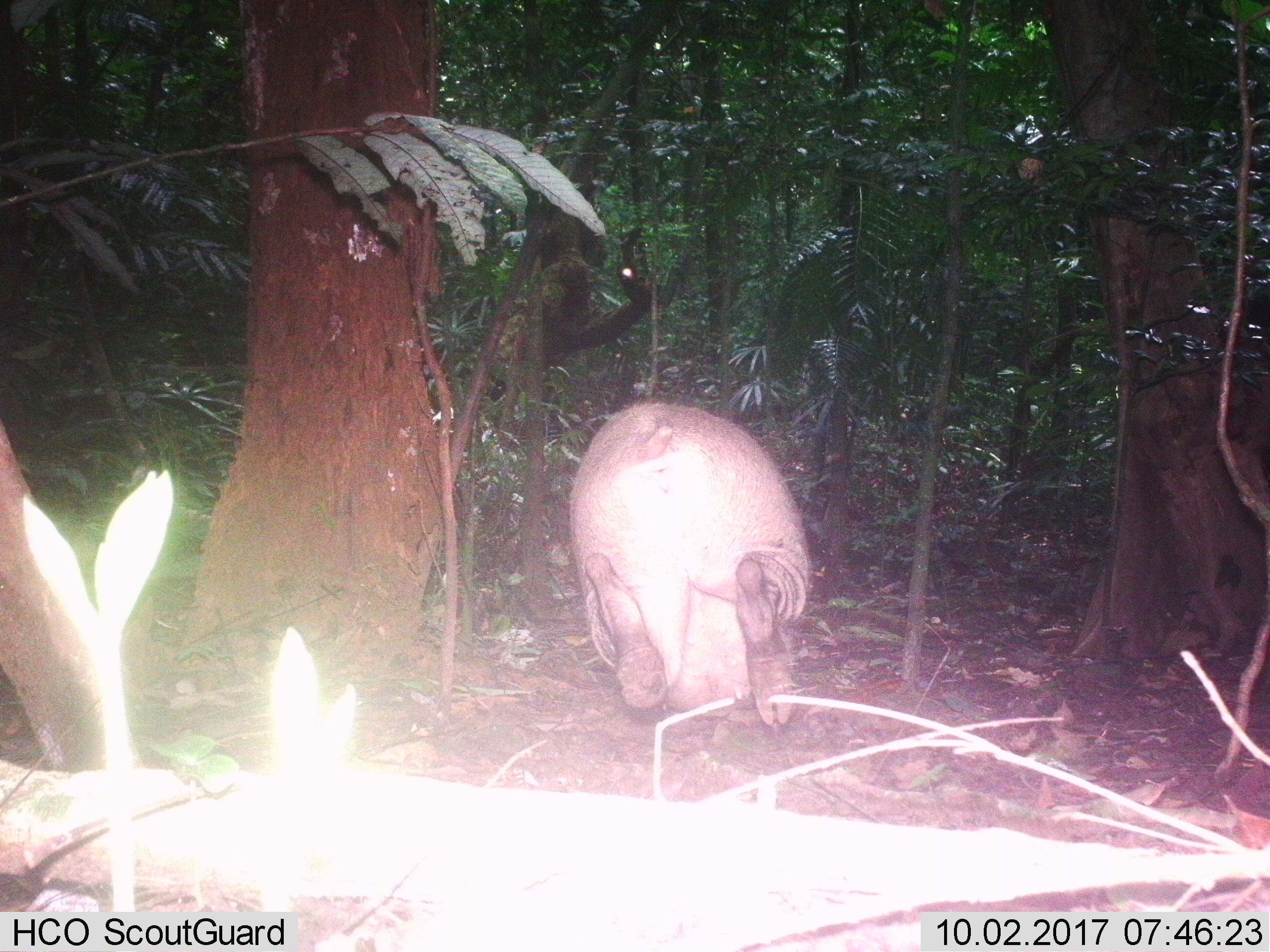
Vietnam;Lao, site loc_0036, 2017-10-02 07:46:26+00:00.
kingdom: Animalia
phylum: Chordata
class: Mammalia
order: Artiodactyla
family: Suidae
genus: Sus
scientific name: Sus scrofa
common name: eurasian wild pig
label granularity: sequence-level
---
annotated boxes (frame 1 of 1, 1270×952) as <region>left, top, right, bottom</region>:
eurasian wild pig: <region>567, 401, 812, 727</region>